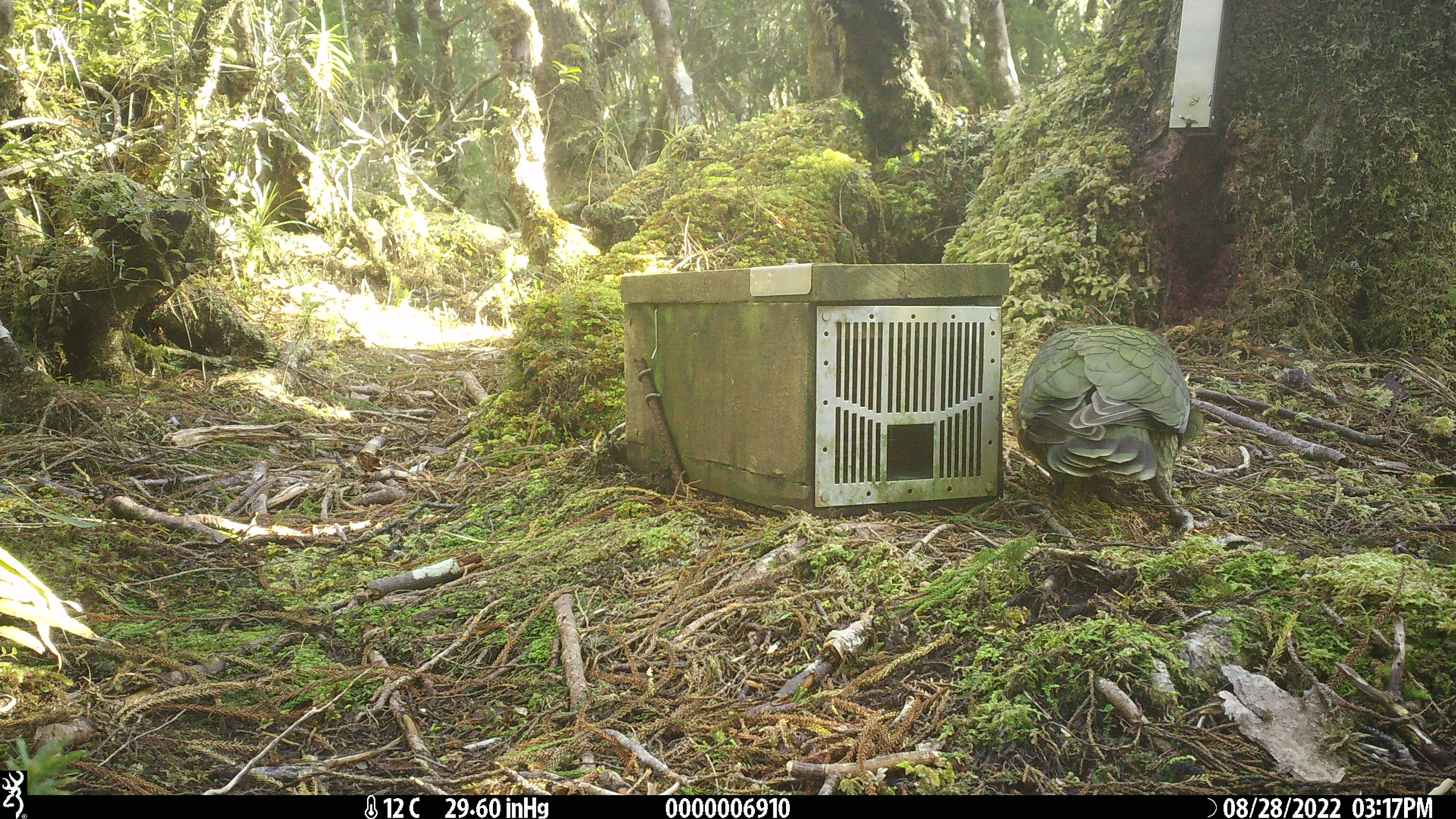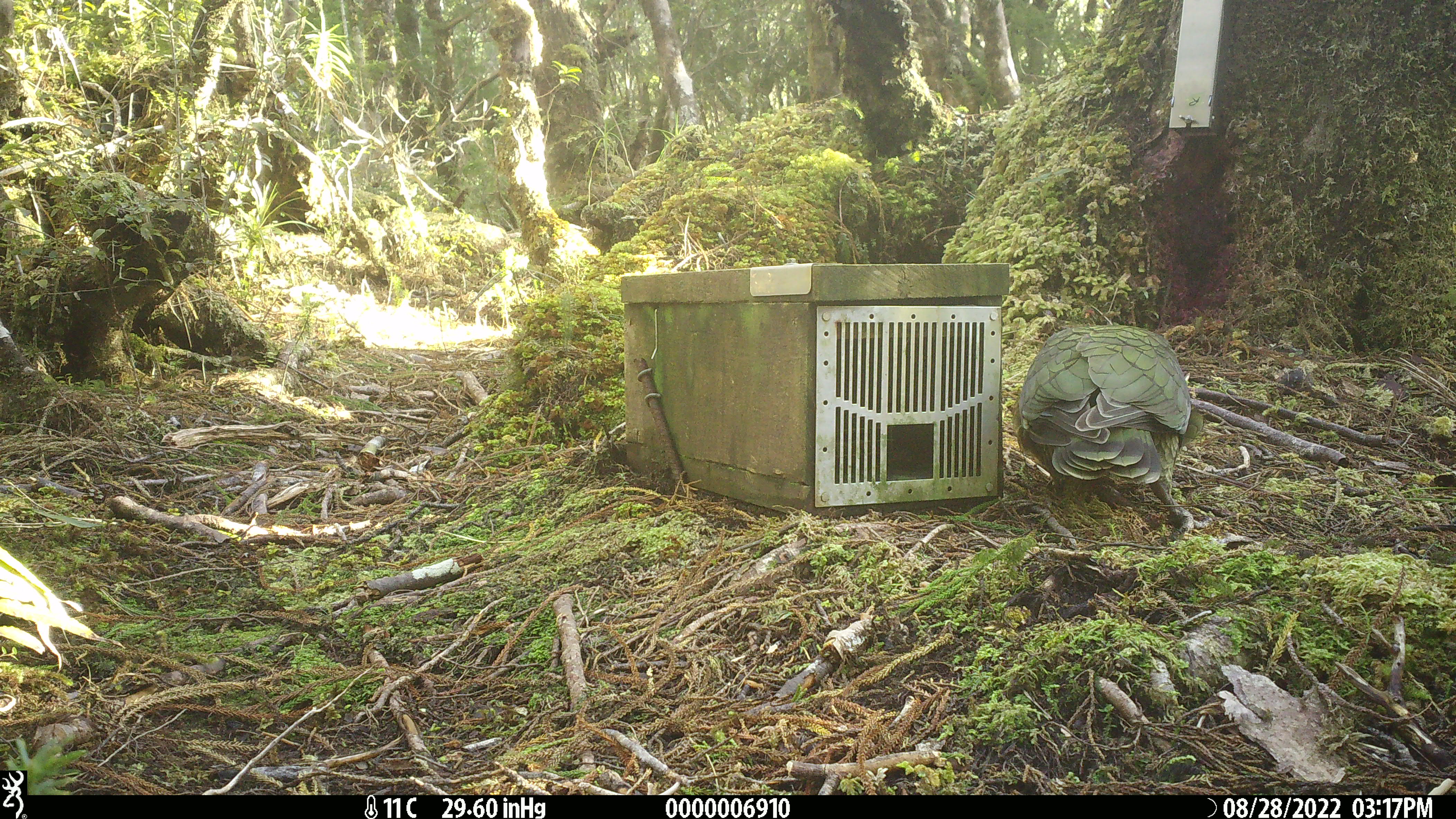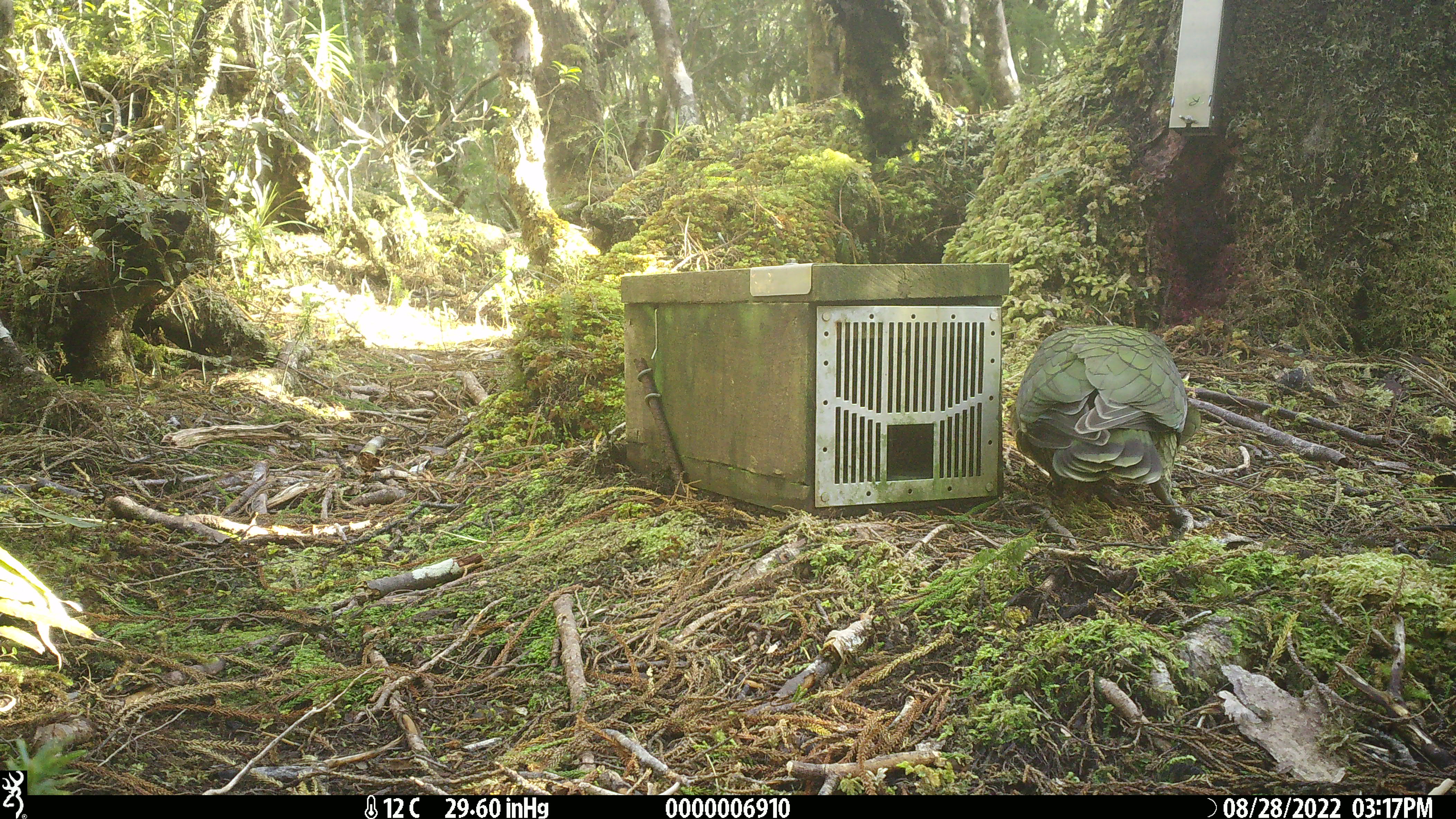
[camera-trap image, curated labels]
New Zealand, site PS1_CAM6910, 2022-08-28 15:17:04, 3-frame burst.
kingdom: Animalia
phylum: Chordata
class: Aves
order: Psittaciformes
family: Strigopidae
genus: Nestor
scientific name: Nestor notabilis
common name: kea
Kea (Nestor notabilis).